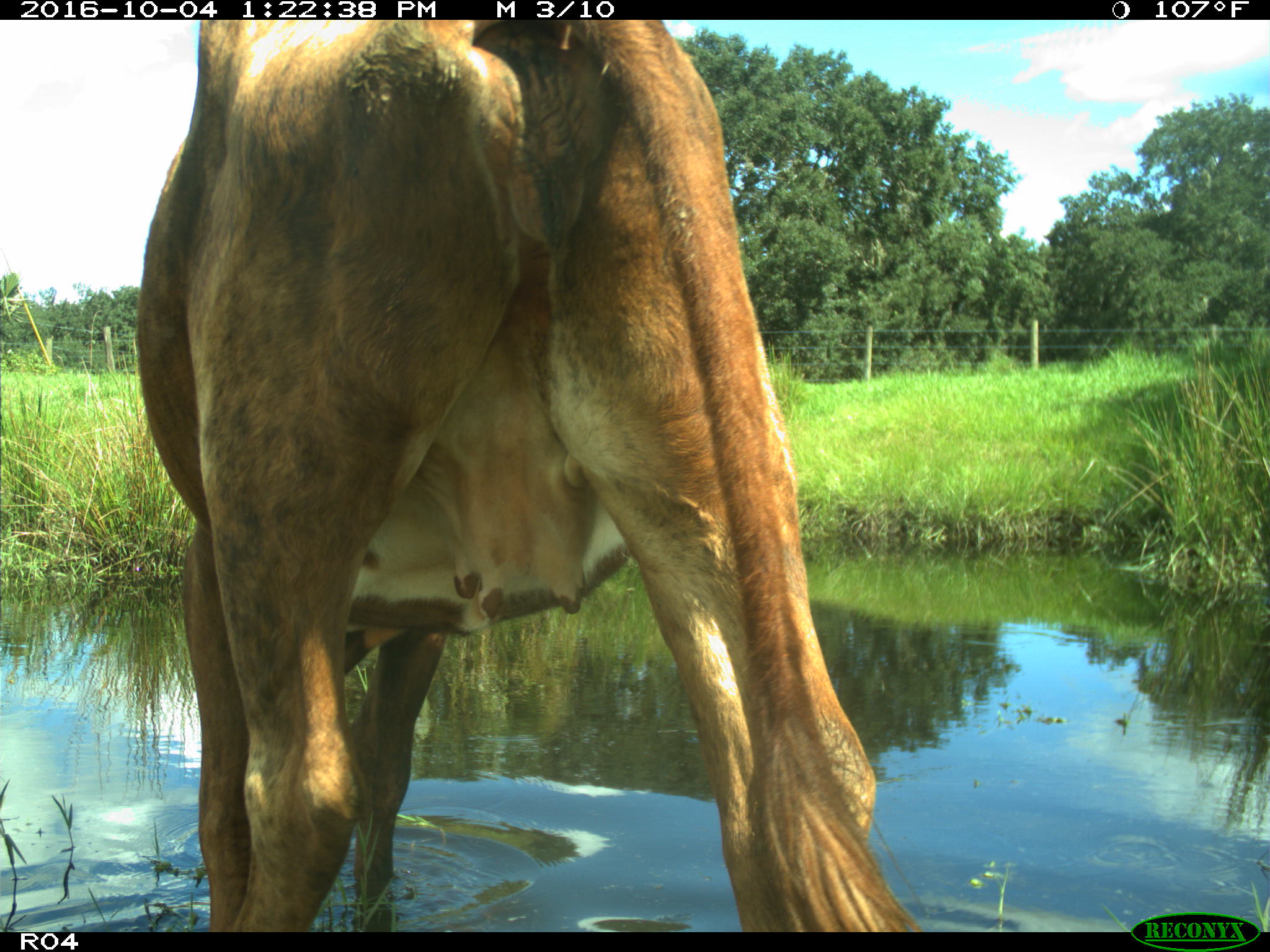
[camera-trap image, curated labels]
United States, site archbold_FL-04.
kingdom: Animalia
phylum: Chordata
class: Mammalia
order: Artiodactyla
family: Bovidae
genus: Bos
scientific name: Bos taurus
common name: domestic cow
Bos taurus (domestic cow).